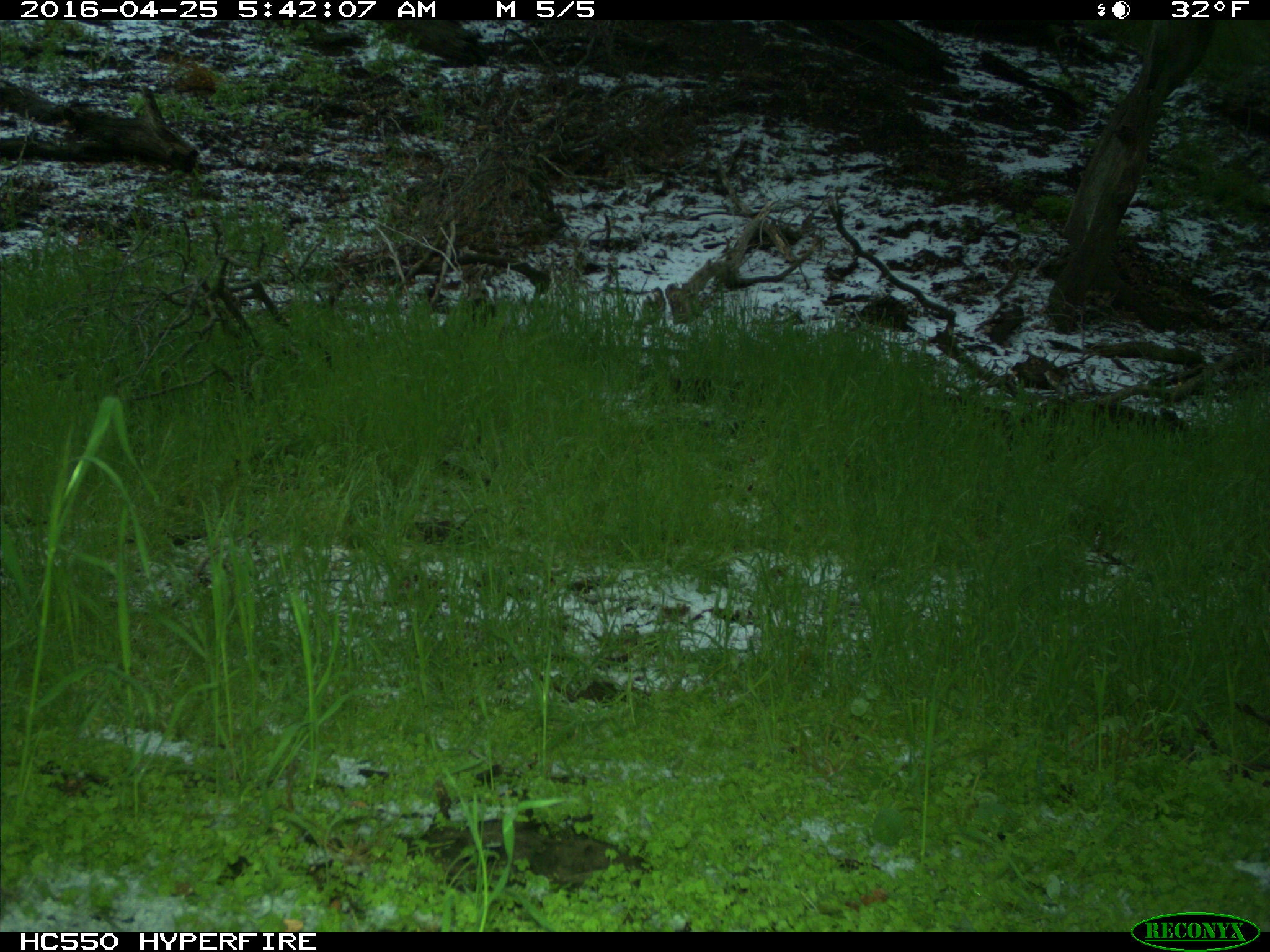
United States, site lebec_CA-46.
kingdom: Animalia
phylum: Chordata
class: Mammalia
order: Artiodactyla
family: Bovidae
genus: Bos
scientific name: Bos taurus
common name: domestic cow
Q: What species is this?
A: Bos taurus (domestic cow).